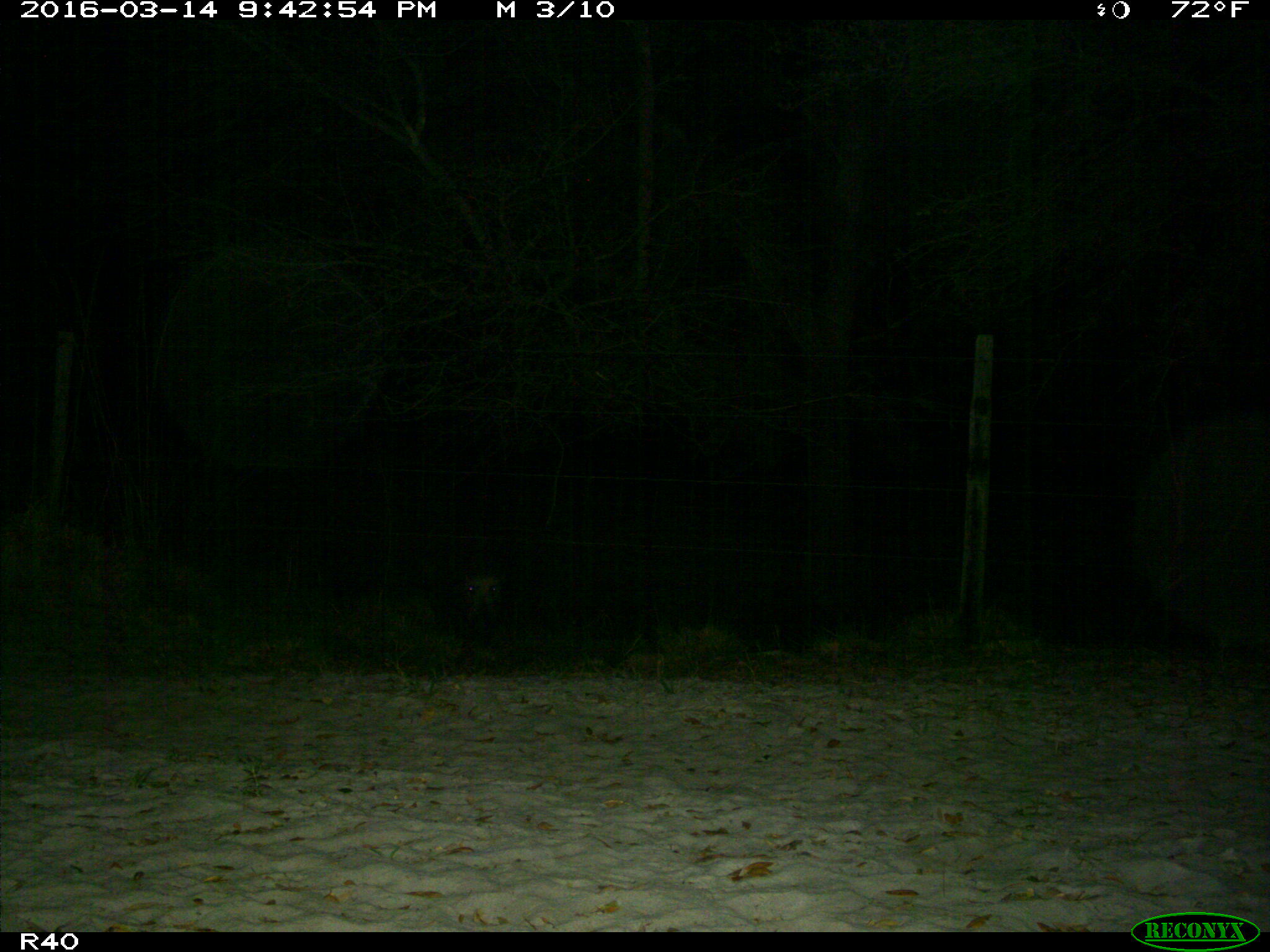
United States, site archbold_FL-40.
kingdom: Animalia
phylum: Chordata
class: Mammalia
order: Artiodactyla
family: Suidae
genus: Sus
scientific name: Sus scrofa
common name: wild boar